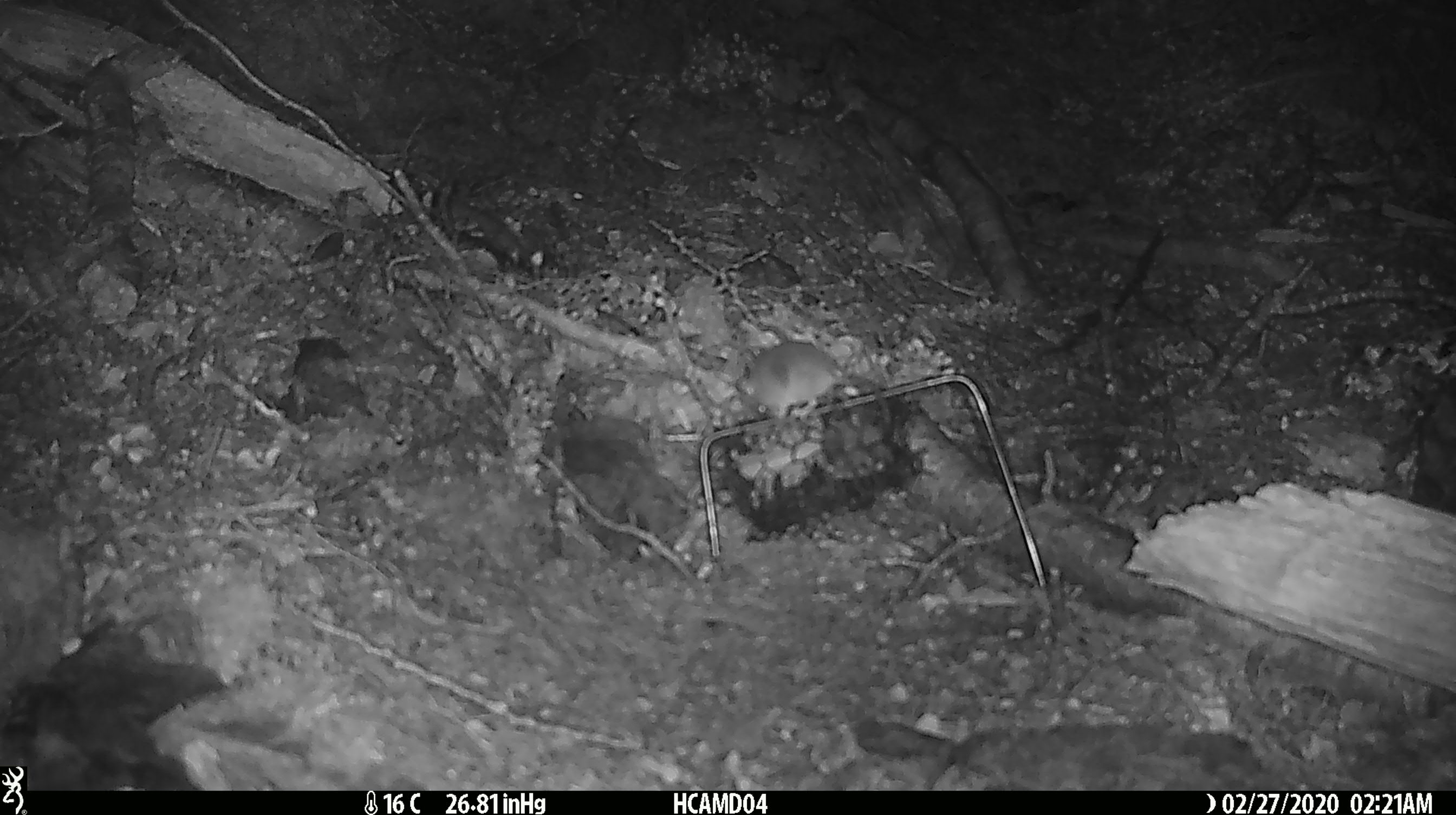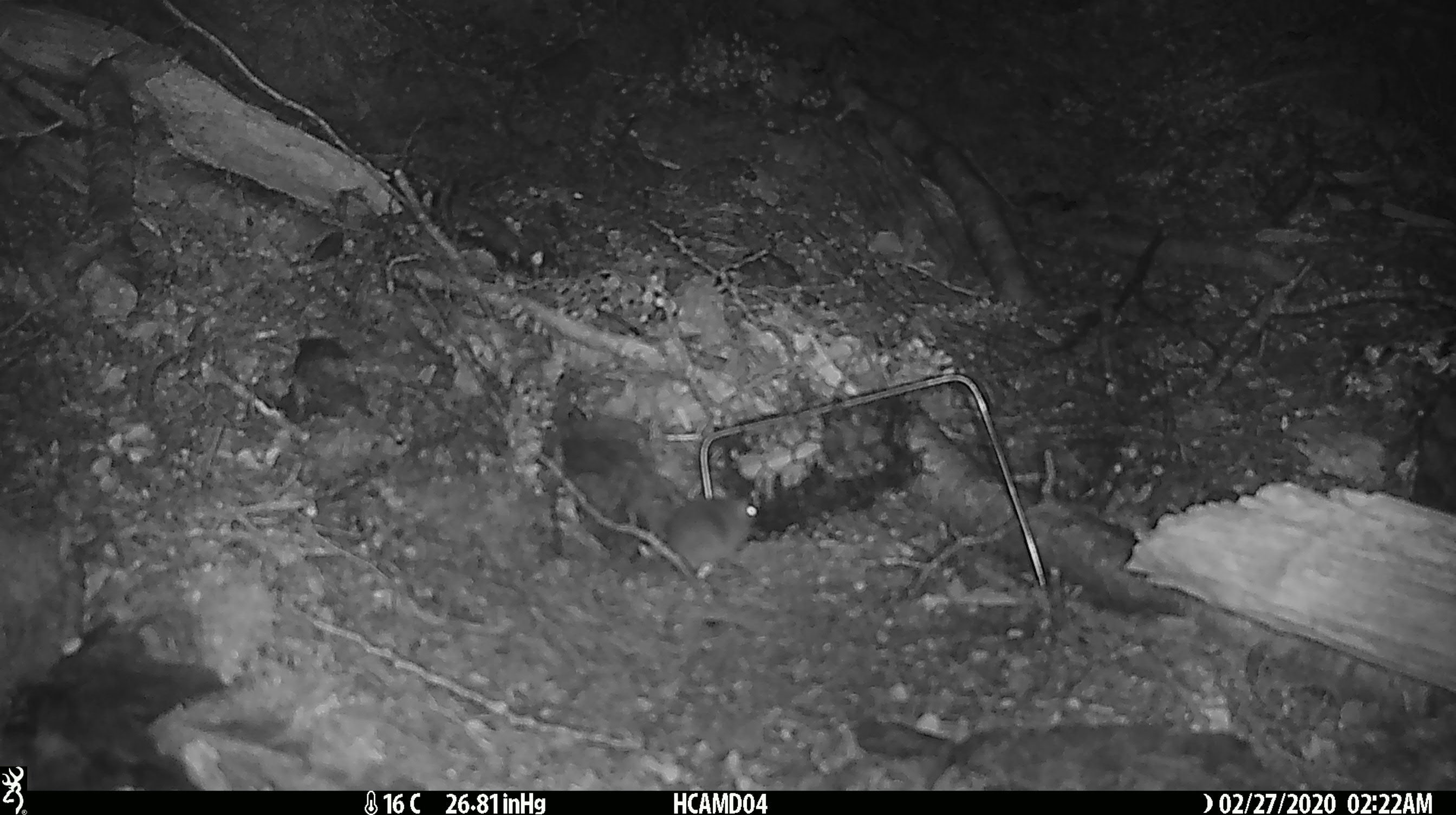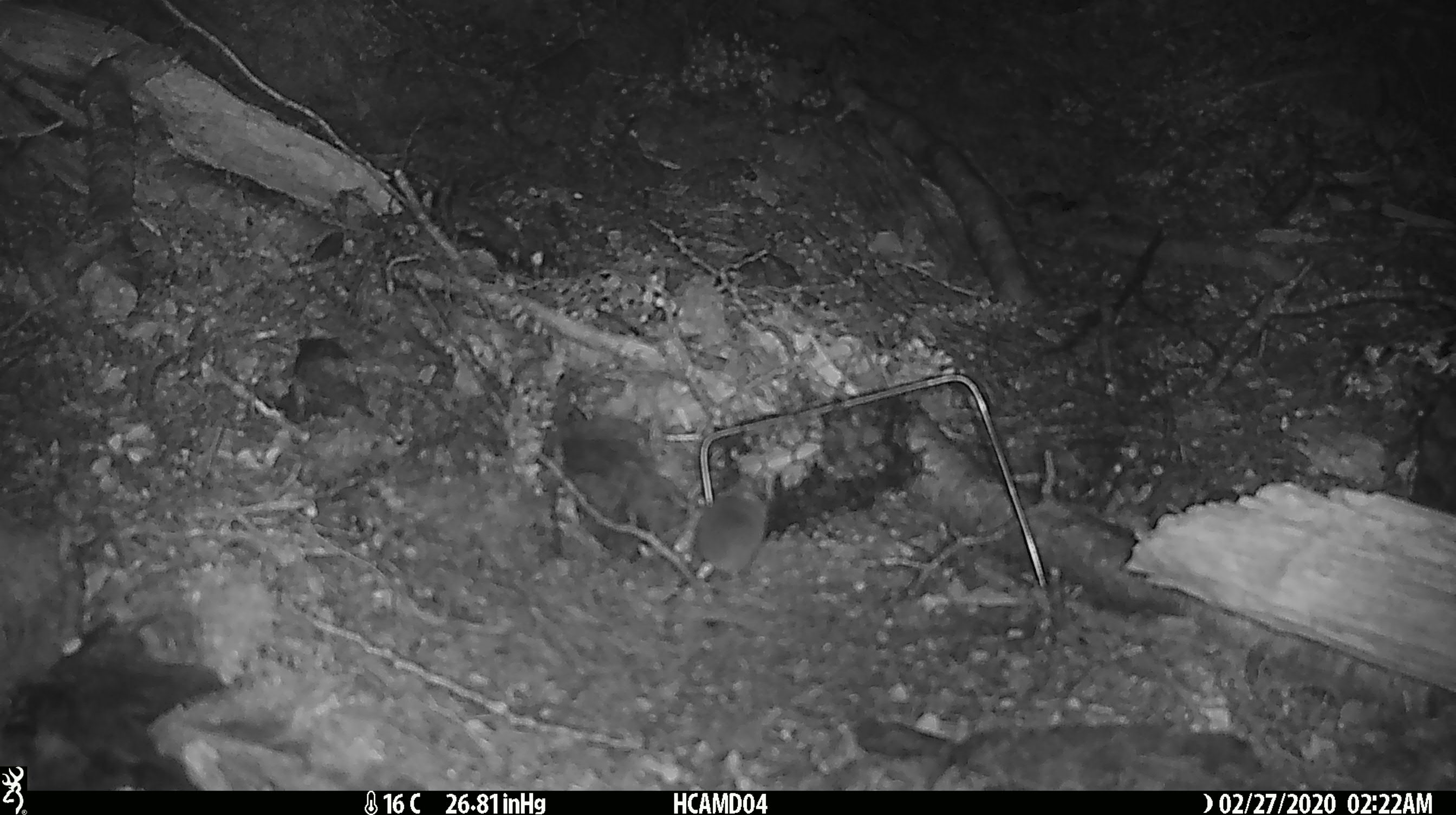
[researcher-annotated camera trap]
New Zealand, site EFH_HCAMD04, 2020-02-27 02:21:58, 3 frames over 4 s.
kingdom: Animalia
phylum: Chordata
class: Mammalia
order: Rodentia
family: Muridae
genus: Mus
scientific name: Mus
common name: mouse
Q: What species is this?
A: Mouse (Mus).